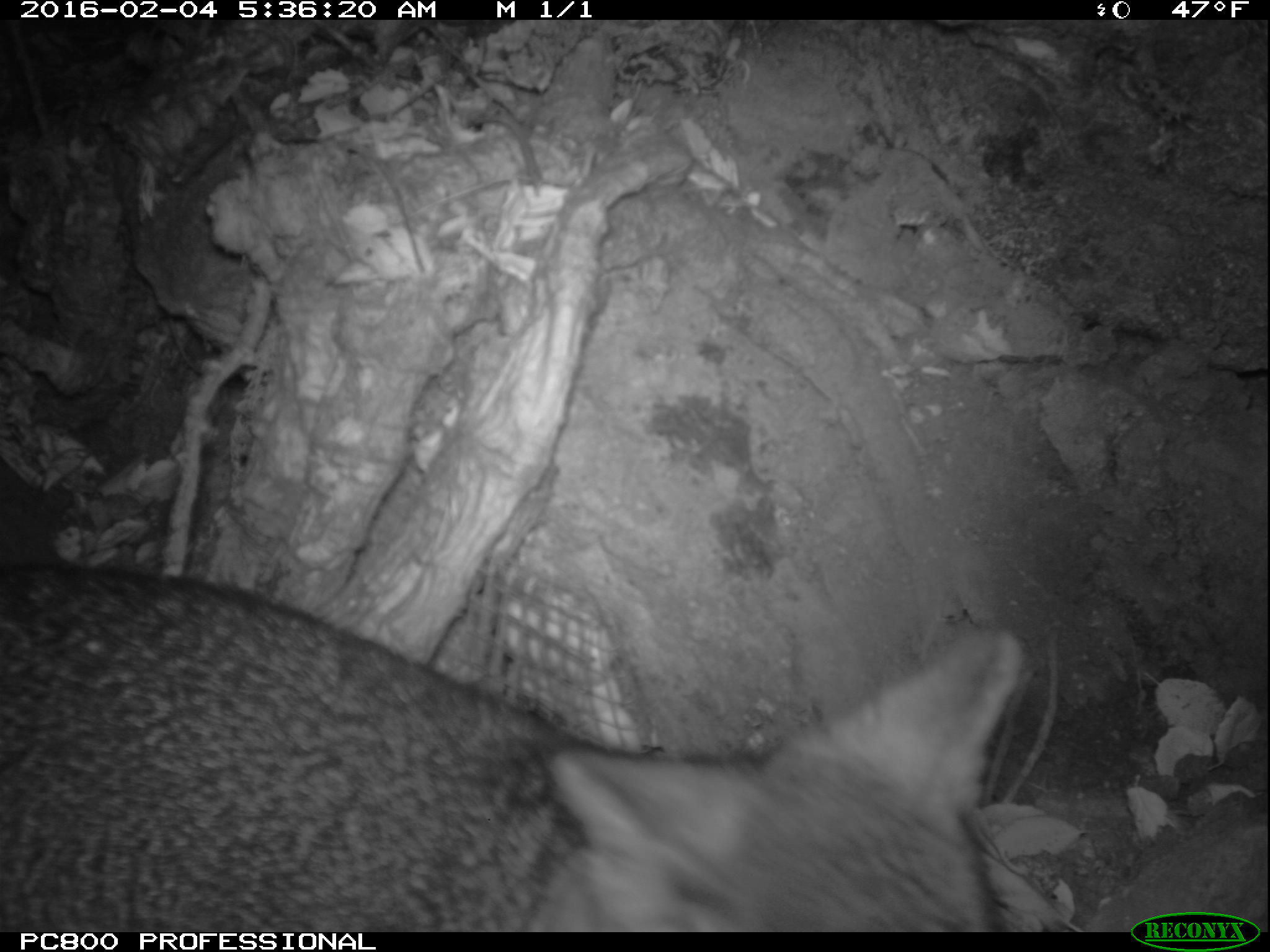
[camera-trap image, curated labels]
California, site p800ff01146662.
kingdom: Animalia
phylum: Chordata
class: Mammalia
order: Carnivora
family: Canidae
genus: Urocyon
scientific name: Urocyon littoralis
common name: island fox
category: fox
Fox (island fox) (Urocyon littoralis).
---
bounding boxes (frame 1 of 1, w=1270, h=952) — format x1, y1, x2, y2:
fox: 0, 562, 1029, 930